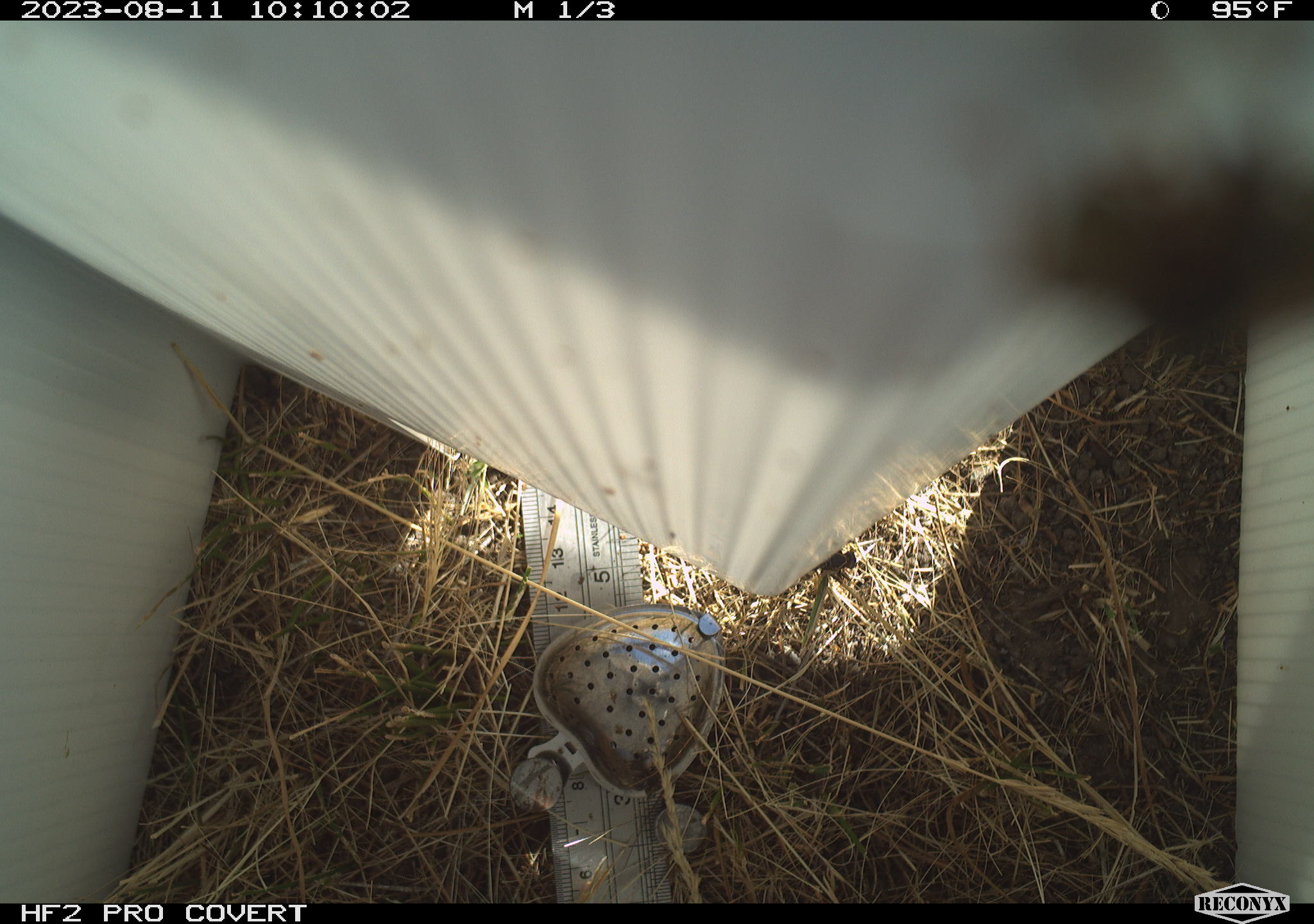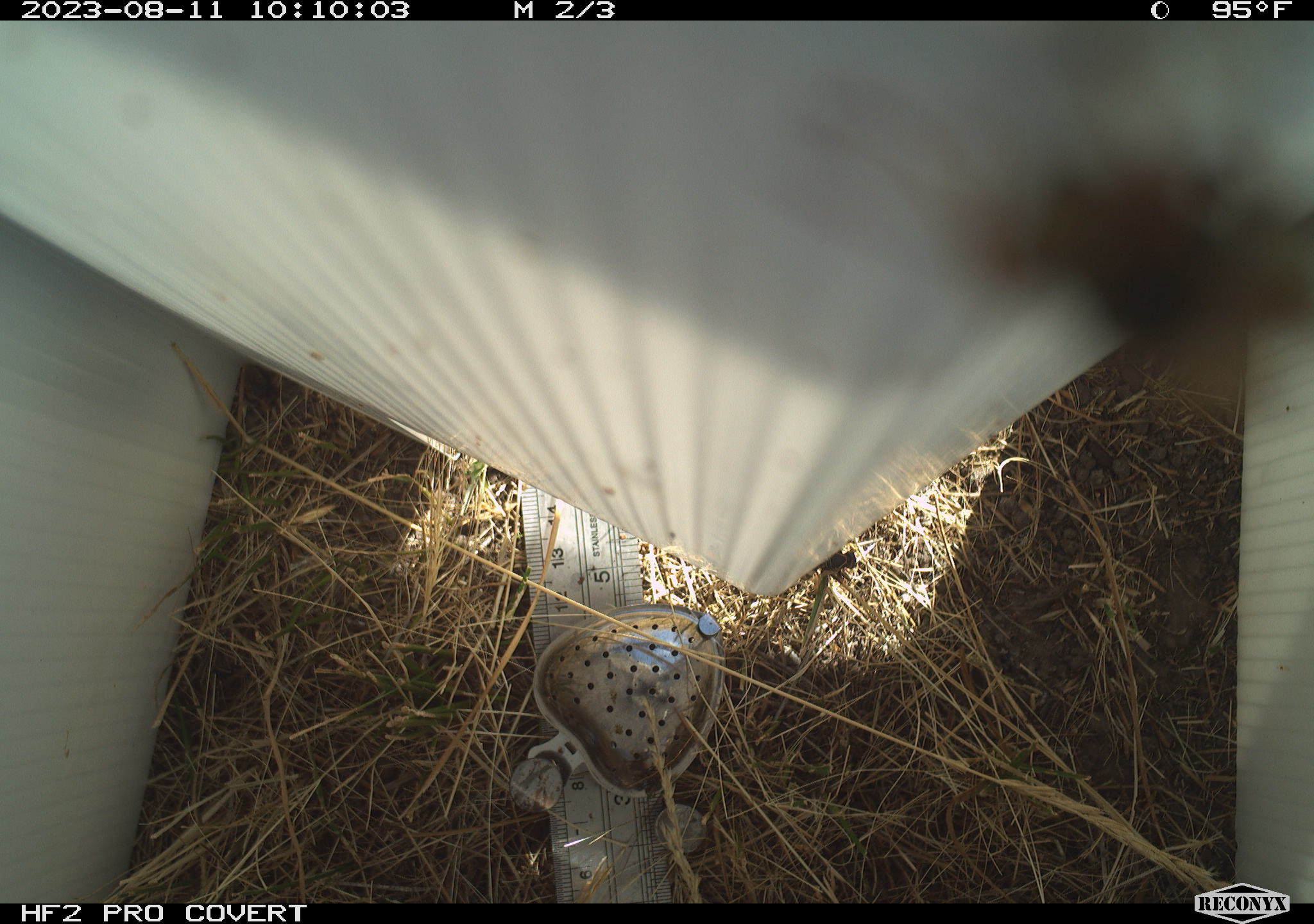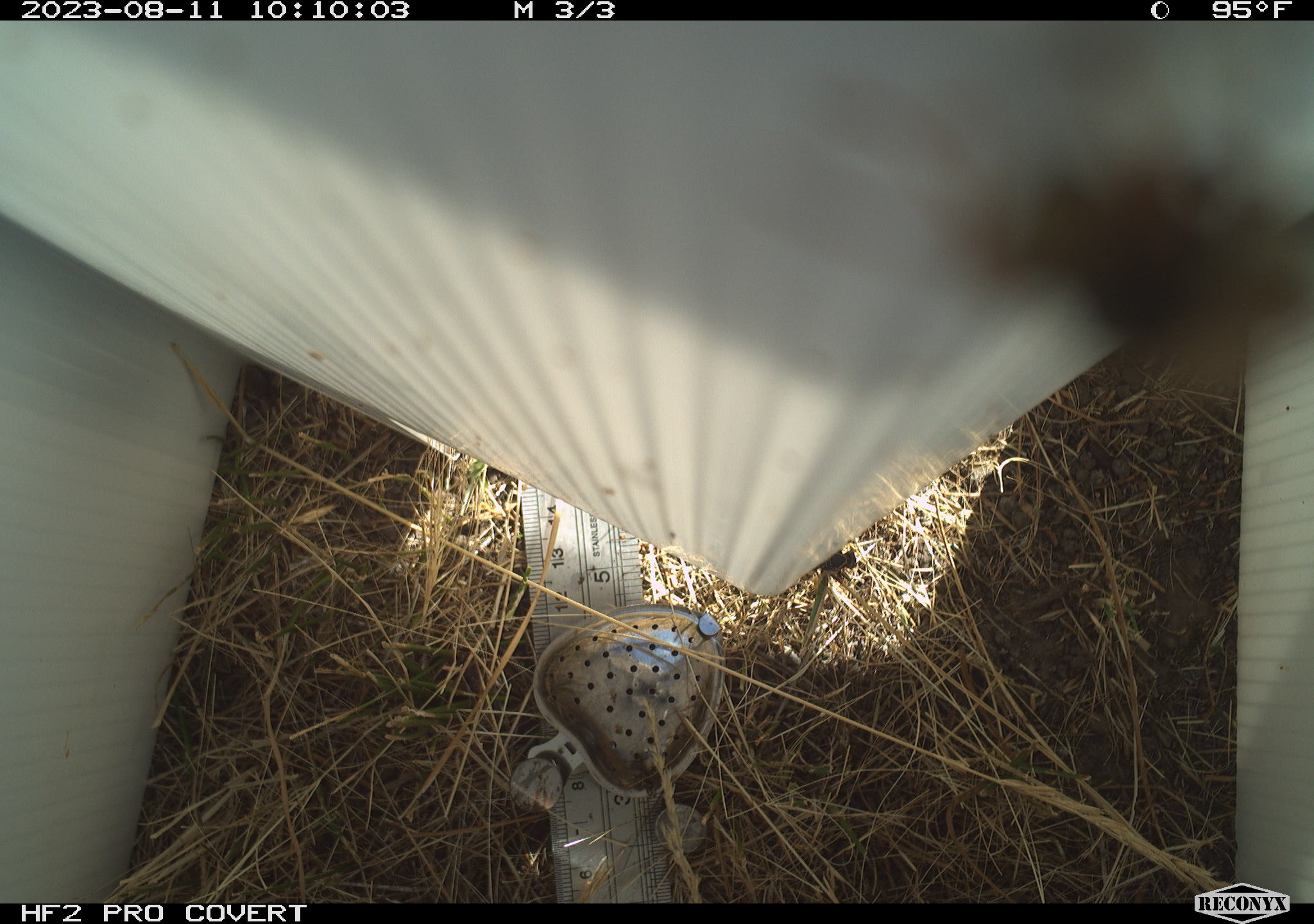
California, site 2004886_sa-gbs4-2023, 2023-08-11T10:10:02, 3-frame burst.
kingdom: Animalia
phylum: Arthropoda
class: Insecta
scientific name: Insecta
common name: insect